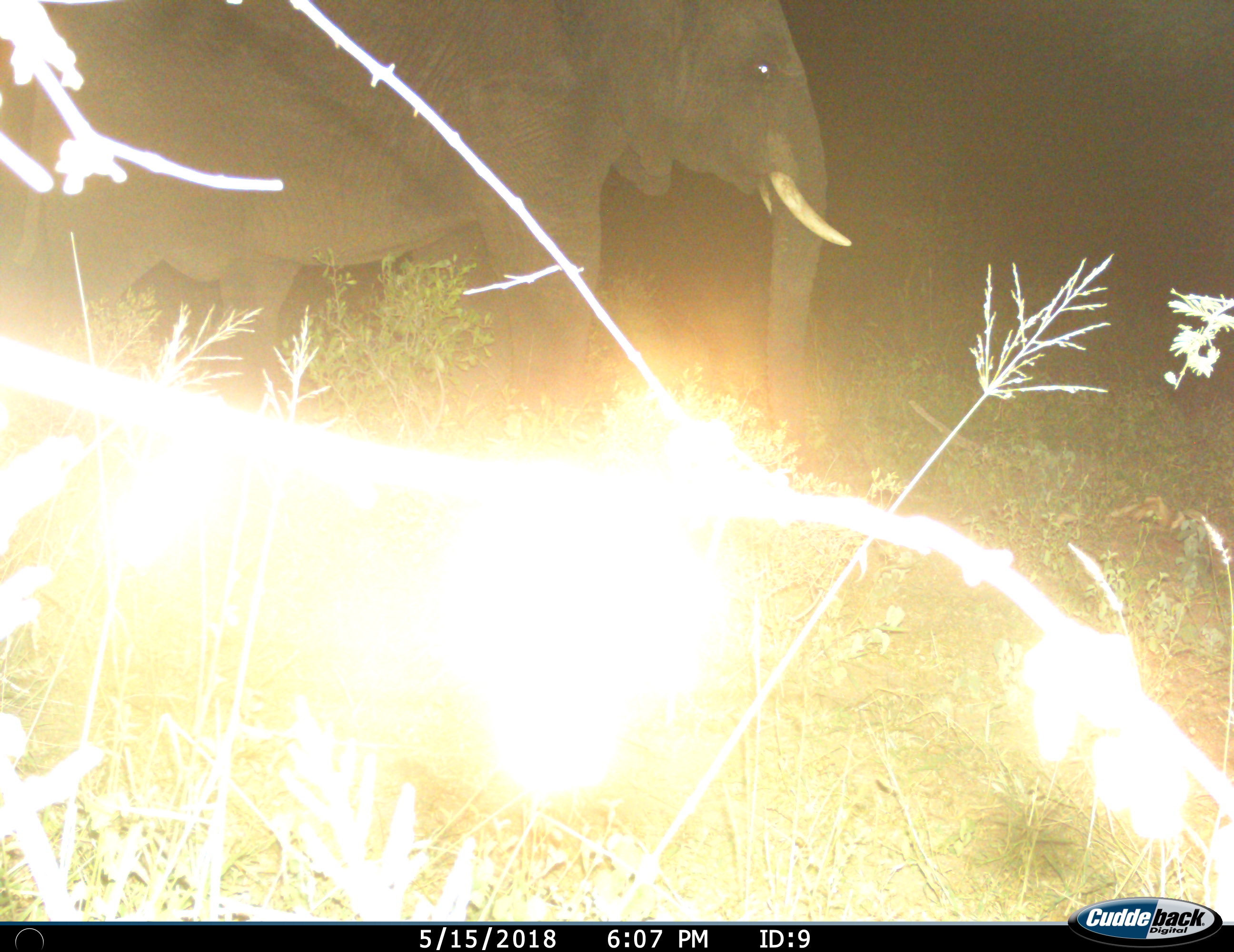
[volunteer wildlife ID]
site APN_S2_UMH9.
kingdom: Animalia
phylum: Chordata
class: Mammalia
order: Proboscidea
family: Elephantidae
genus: Loxodonta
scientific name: Loxodonta africana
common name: african bush elephant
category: elephant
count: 1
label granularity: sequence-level